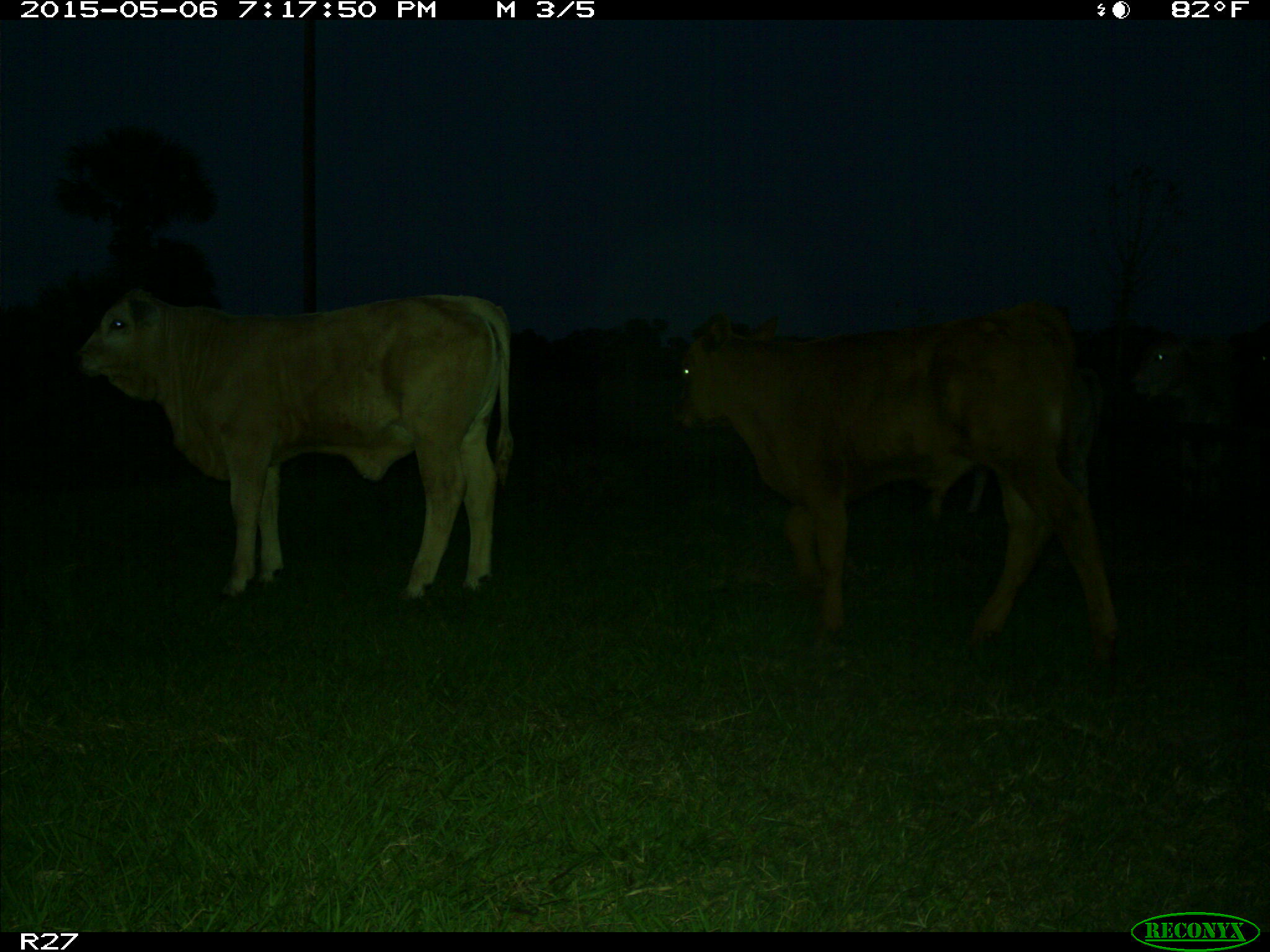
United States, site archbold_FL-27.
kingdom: Animalia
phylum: Chordata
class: Mammalia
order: Artiodactyla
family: Bovidae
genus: Bos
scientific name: Bos taurus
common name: domestic cow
Bos taurus (domestic cow).